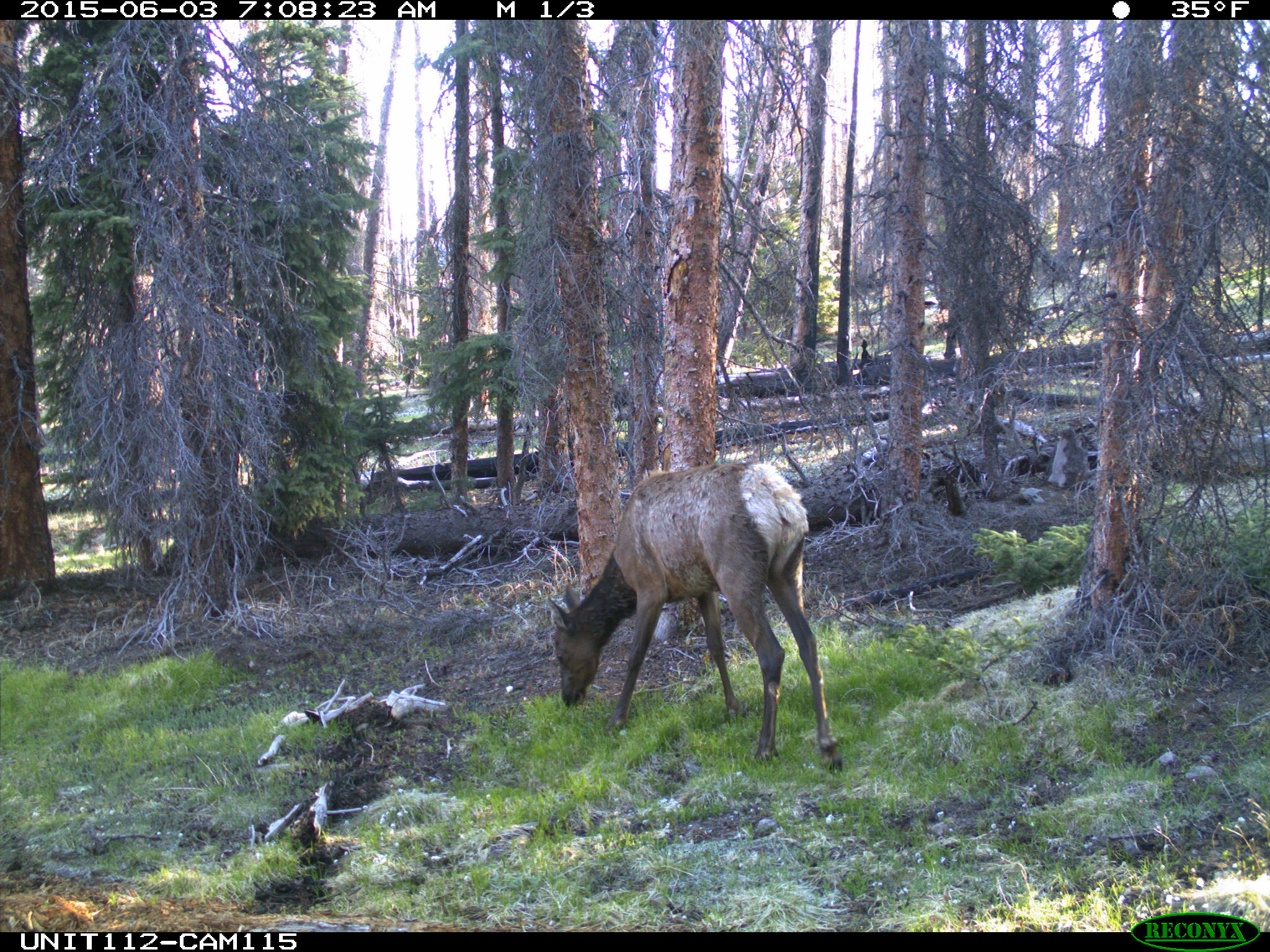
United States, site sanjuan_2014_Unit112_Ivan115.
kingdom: Animalia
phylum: Chordata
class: Mammalia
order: Artiodactyla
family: Cervidae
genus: Cervus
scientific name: Cervus elaphus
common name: red deer